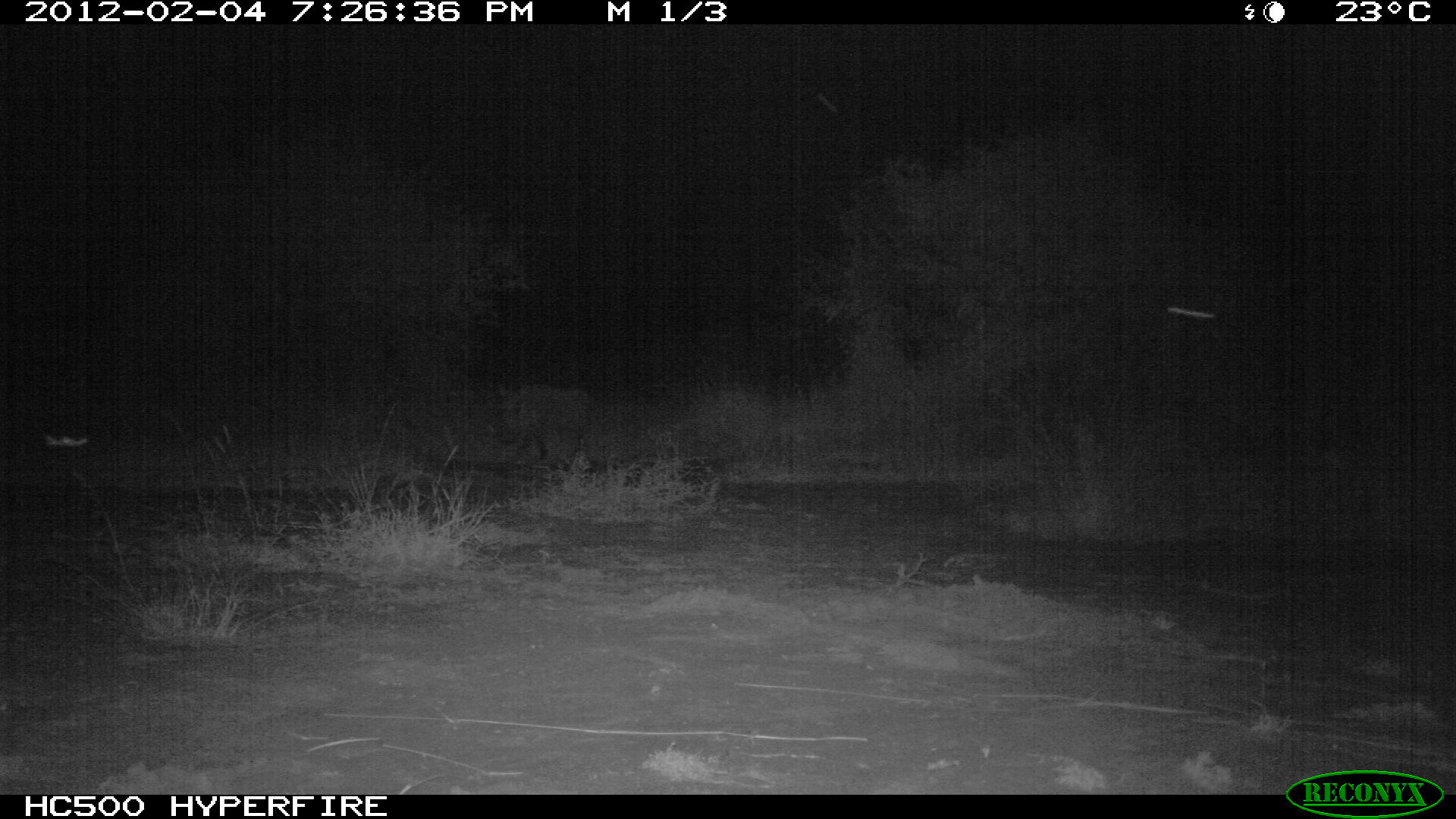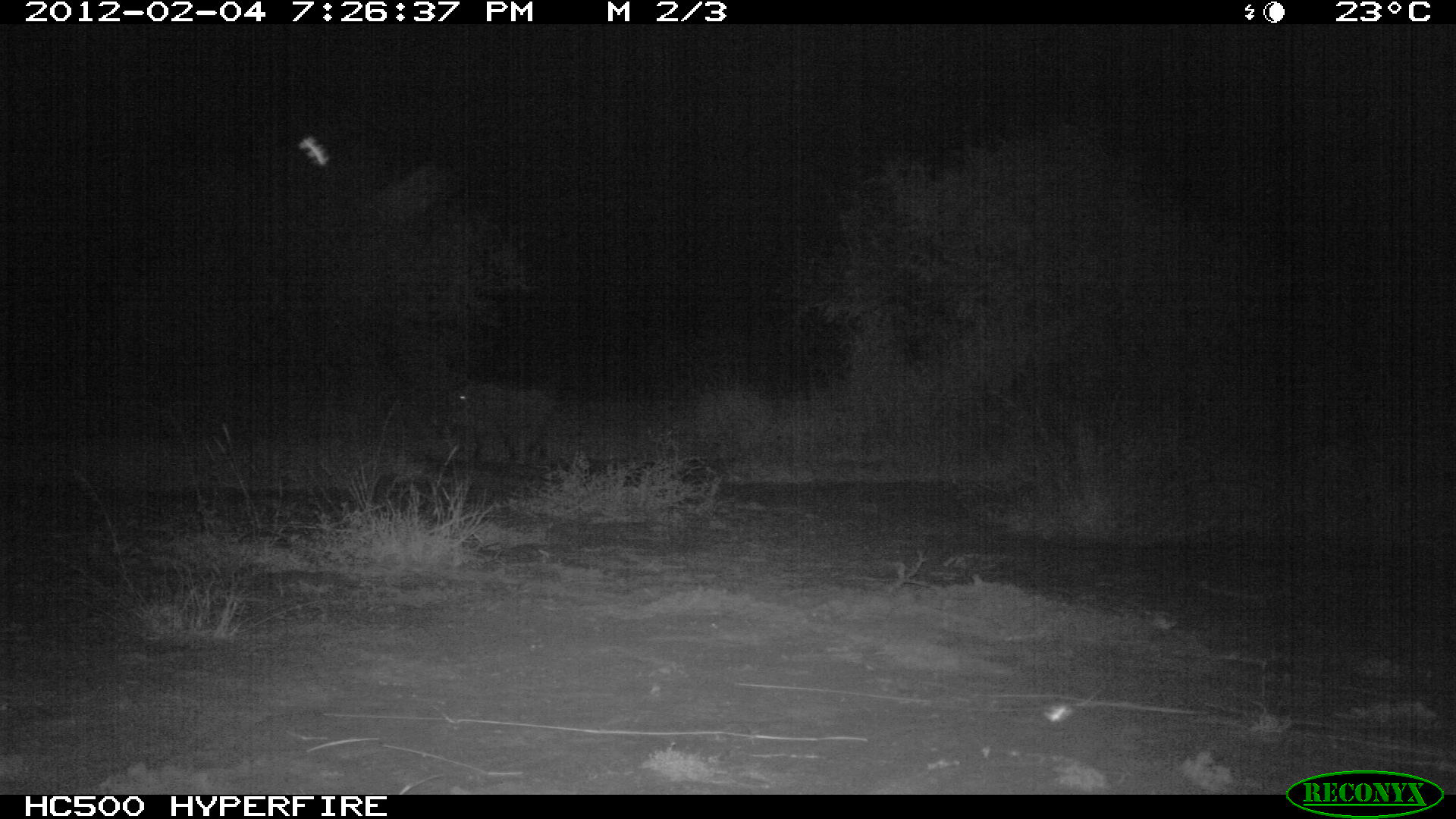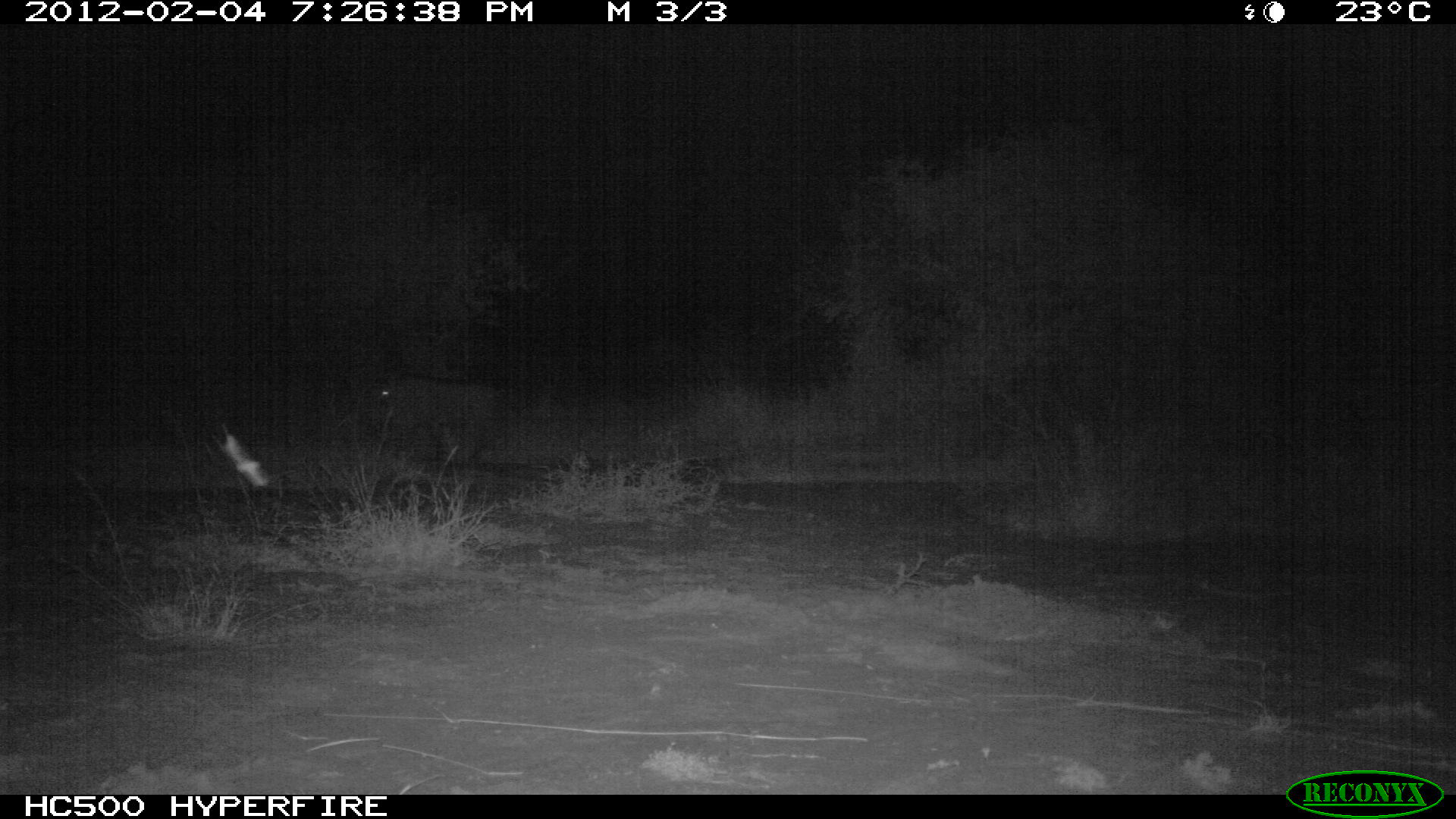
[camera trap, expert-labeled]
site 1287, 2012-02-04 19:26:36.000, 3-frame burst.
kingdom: Animalia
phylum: Chordata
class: Mammalia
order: Artiodactyla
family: Suidae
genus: Phacochoerus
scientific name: Phacochoerus africanus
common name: common warthog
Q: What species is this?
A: Phacochoerus africanus (common warthog).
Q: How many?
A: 1.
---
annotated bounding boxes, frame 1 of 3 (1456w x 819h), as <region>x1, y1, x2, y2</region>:
phacochoerus africanus: <region>488, 376, 607, 476</region>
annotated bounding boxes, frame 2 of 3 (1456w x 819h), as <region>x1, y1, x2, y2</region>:
phacochoerus africanus: <region>433, 377, 574, 470</region>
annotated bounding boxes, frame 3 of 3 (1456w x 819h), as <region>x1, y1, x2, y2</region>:
phacochoerus africanus: <region>362, 370, 511, 461</region>